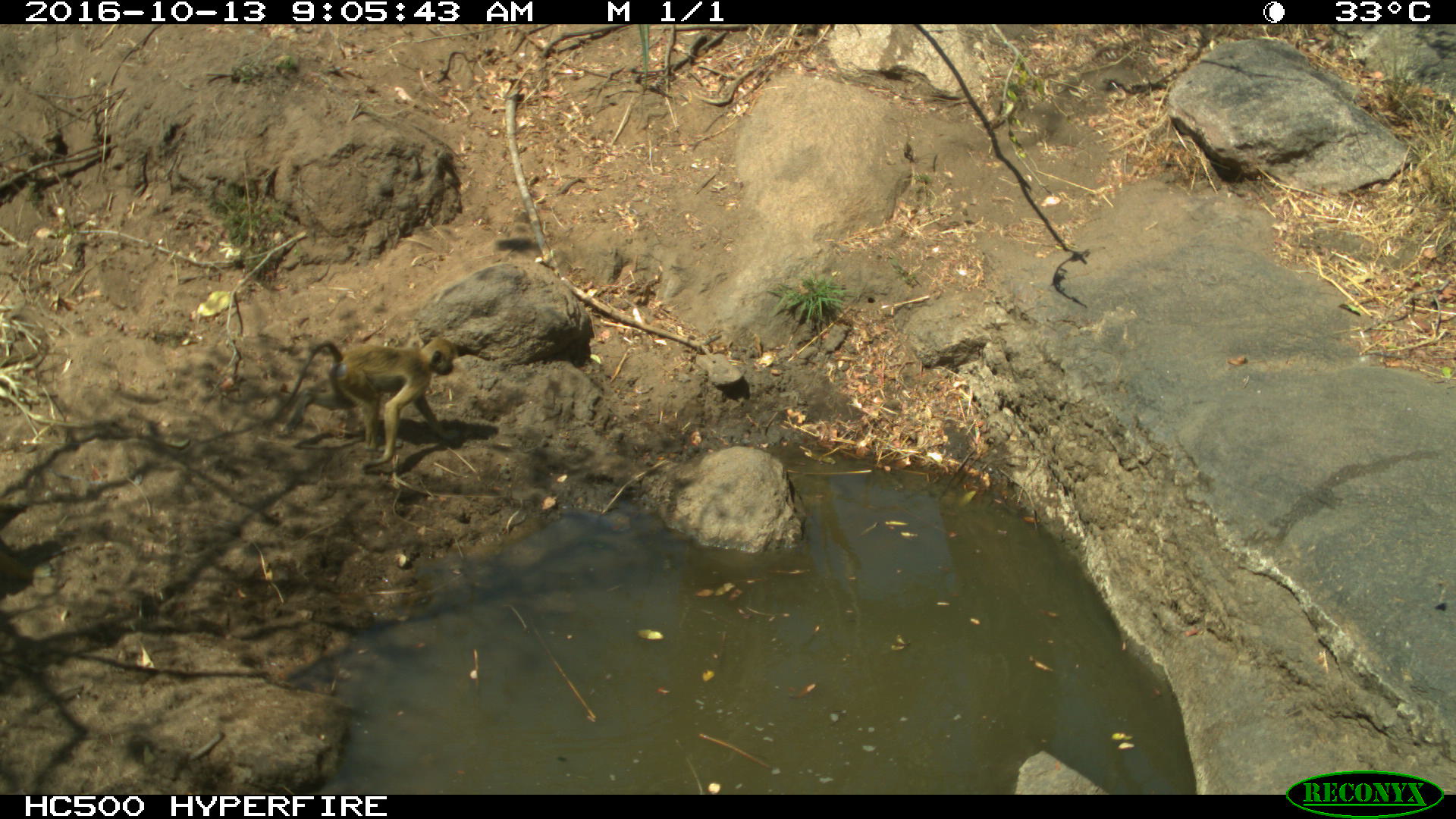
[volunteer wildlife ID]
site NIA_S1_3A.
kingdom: Animalia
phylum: Chordata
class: Mammalia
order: Primates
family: Cercopithecidae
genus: Papio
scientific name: Papio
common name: baboon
Baboon (Papio), count 1. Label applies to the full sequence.